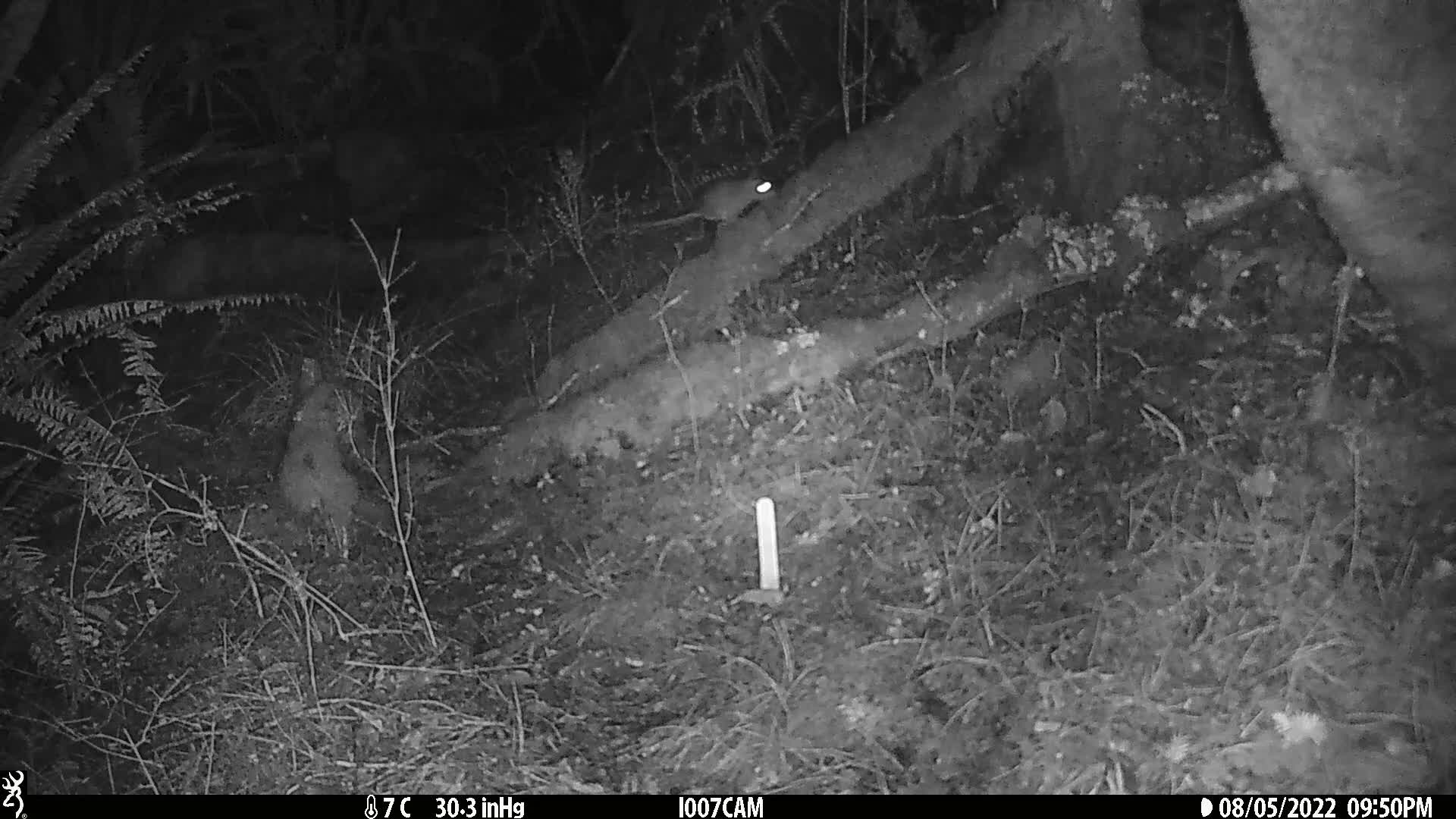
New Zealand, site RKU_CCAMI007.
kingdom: Animalia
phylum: Chordata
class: Mammalia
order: Rodentia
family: Muridae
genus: Rattus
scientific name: Rattus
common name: rat